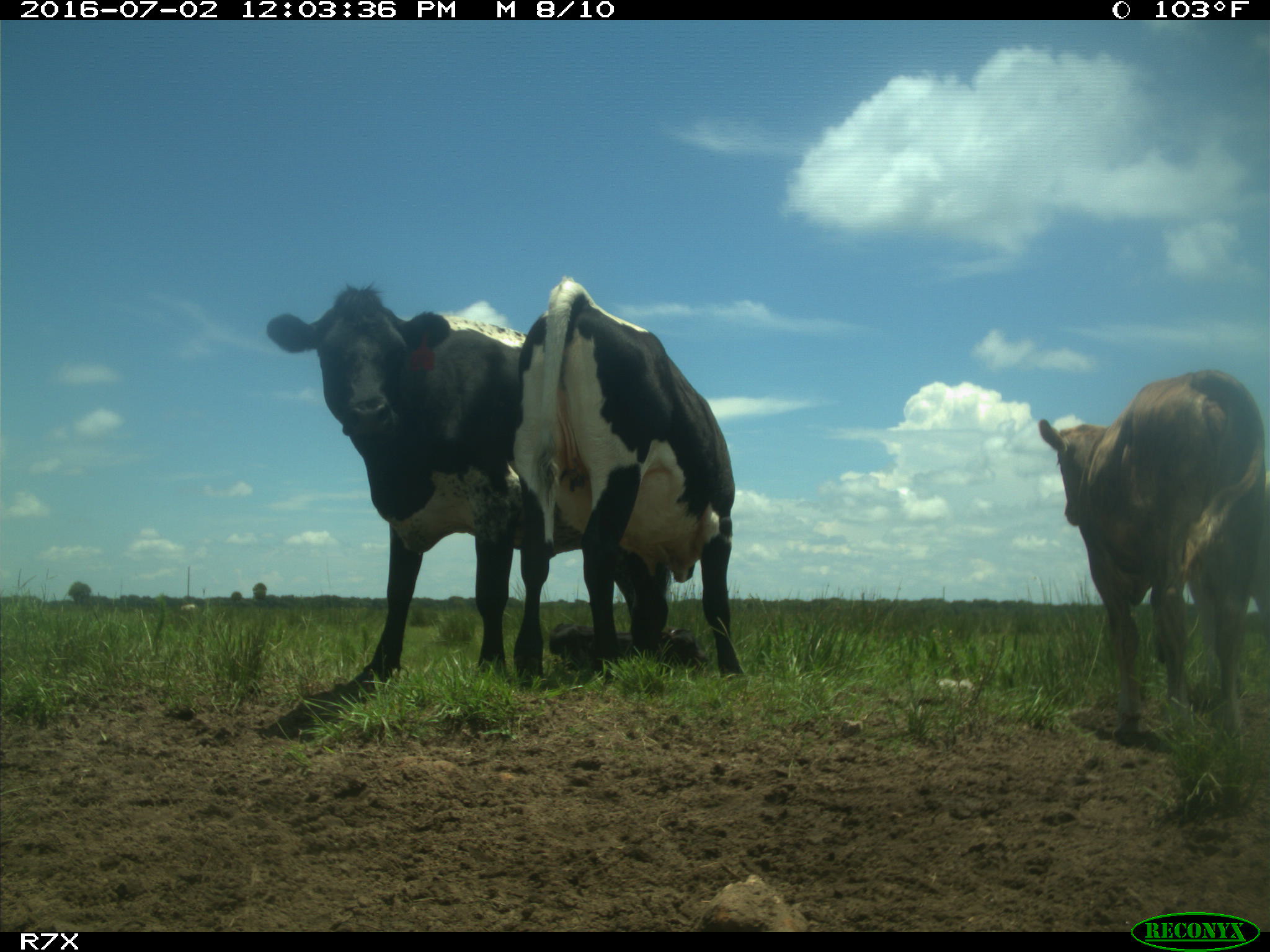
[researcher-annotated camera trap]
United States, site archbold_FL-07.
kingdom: Animalia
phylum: Chordata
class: Mammalia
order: Artiodactyla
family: Bovidae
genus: Bos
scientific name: Bos taurus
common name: domestic cow